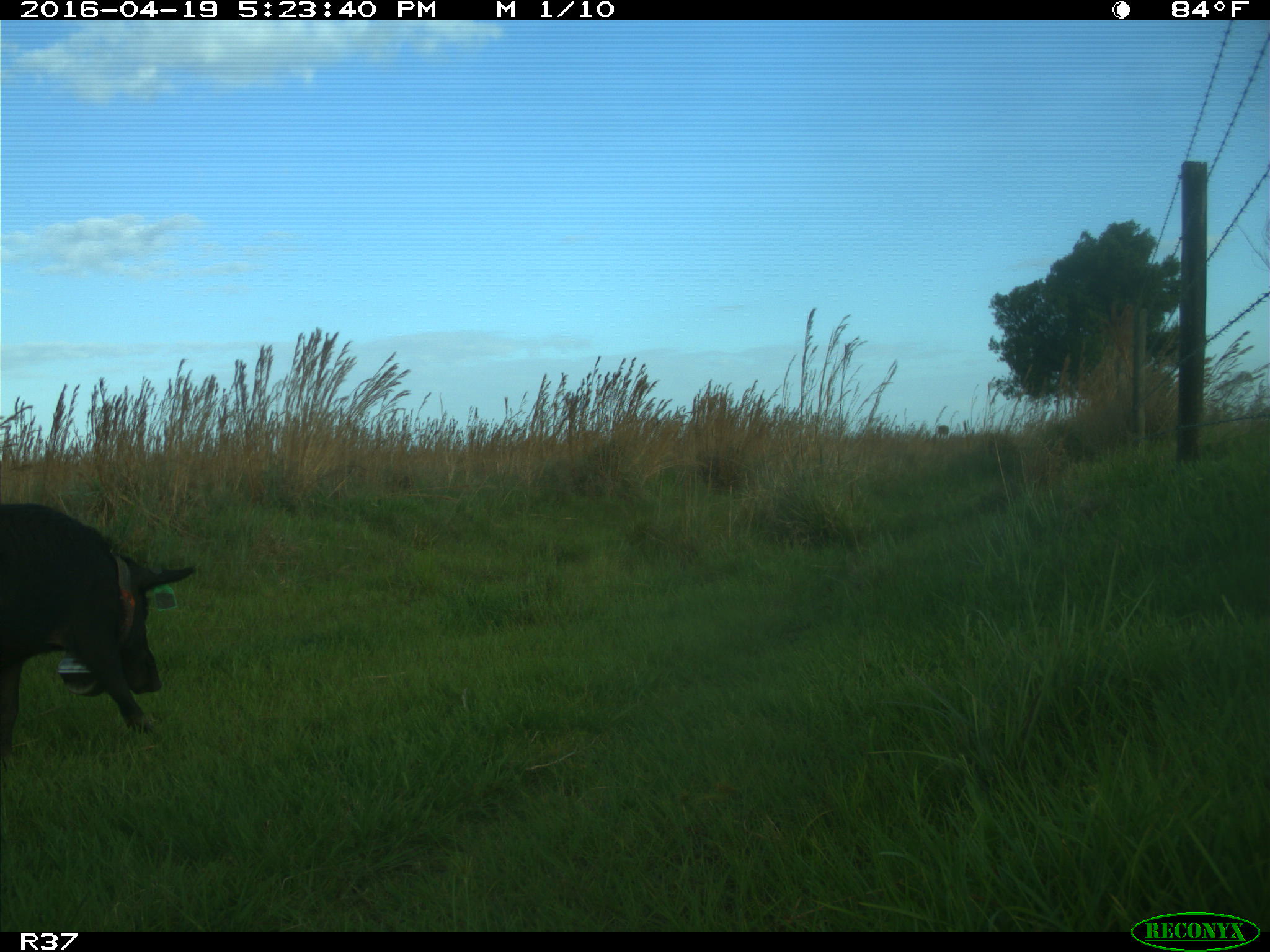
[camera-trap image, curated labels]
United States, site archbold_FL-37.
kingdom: Animalia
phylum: Chordata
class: Mammalia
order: Artiodactyla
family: Suidae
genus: Sus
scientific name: Sus scrofa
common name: wild boar